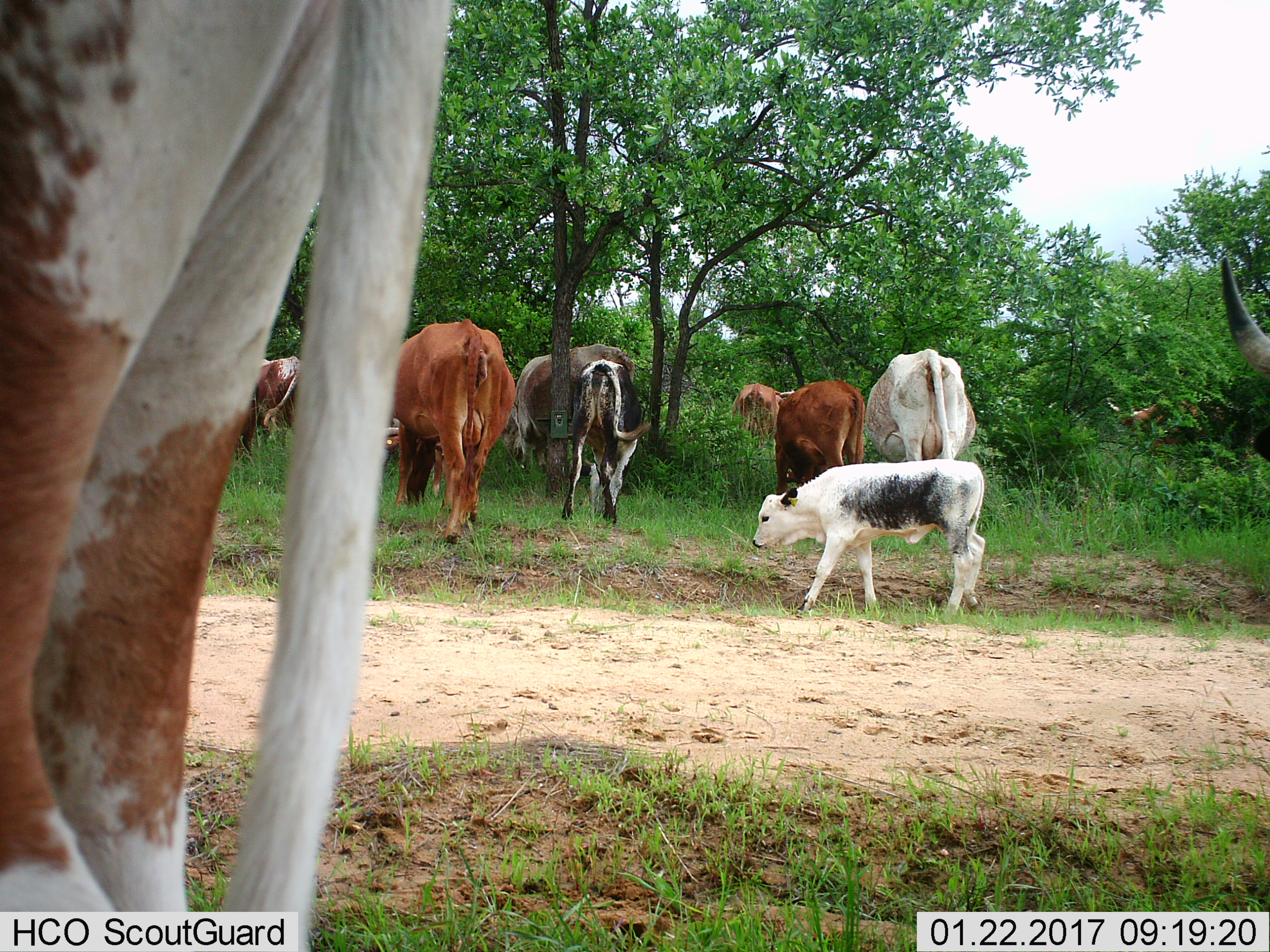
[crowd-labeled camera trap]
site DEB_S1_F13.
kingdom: Animalia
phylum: Chordata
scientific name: Vertebrata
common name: domestic animal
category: domesticanimal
Domesticanimal (domestic animal) (Vertebrata), count 11-50. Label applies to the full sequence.